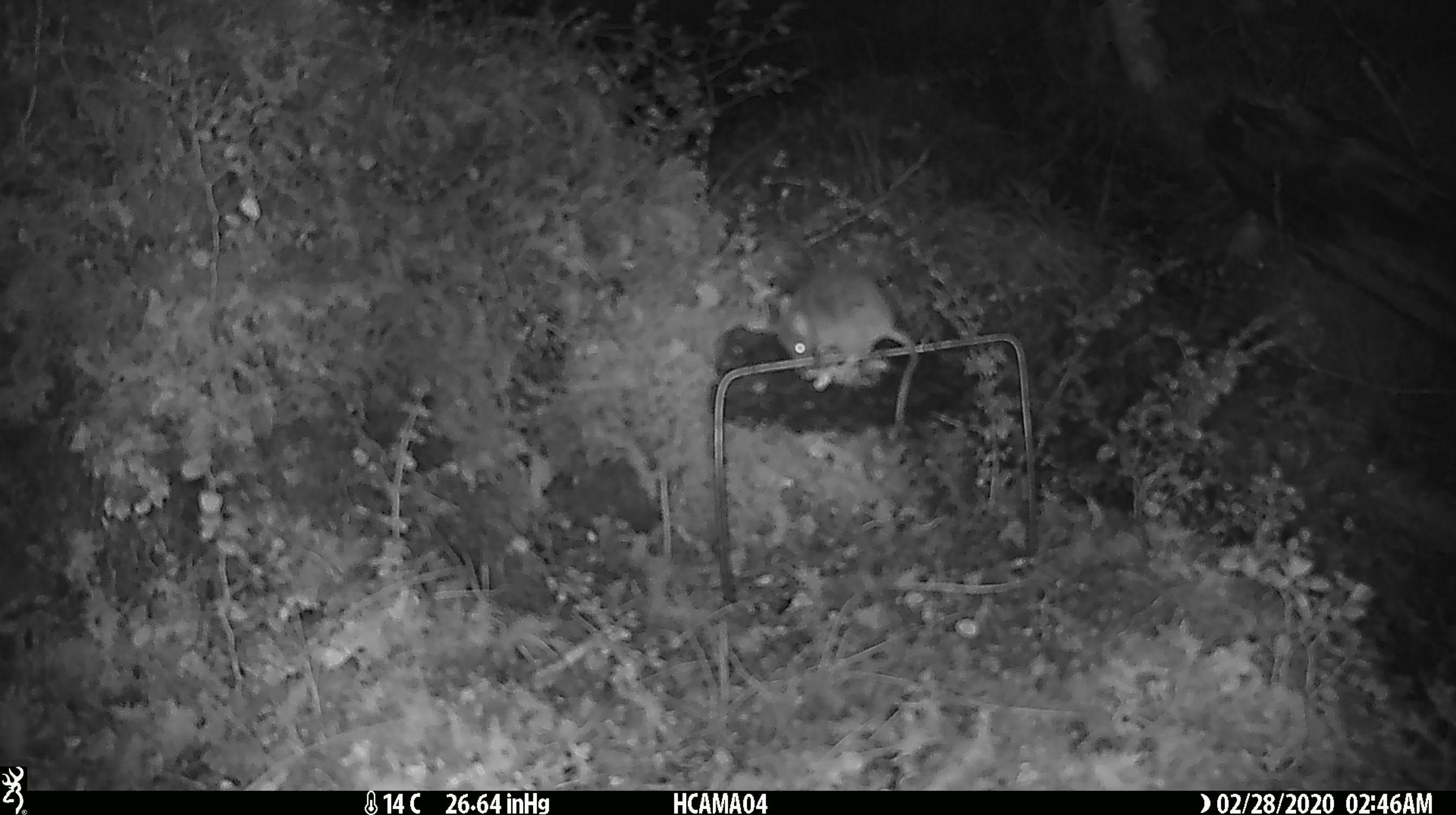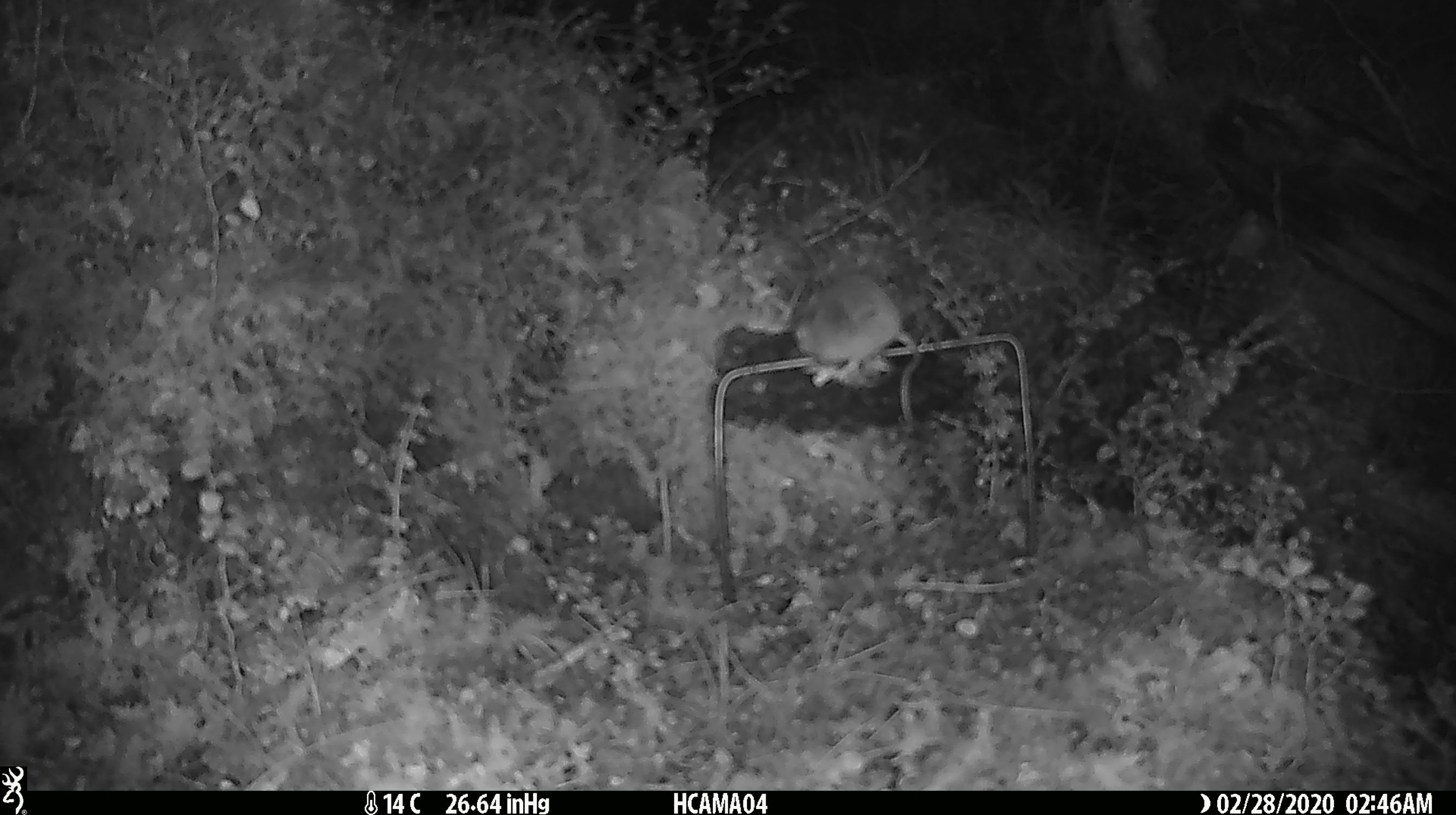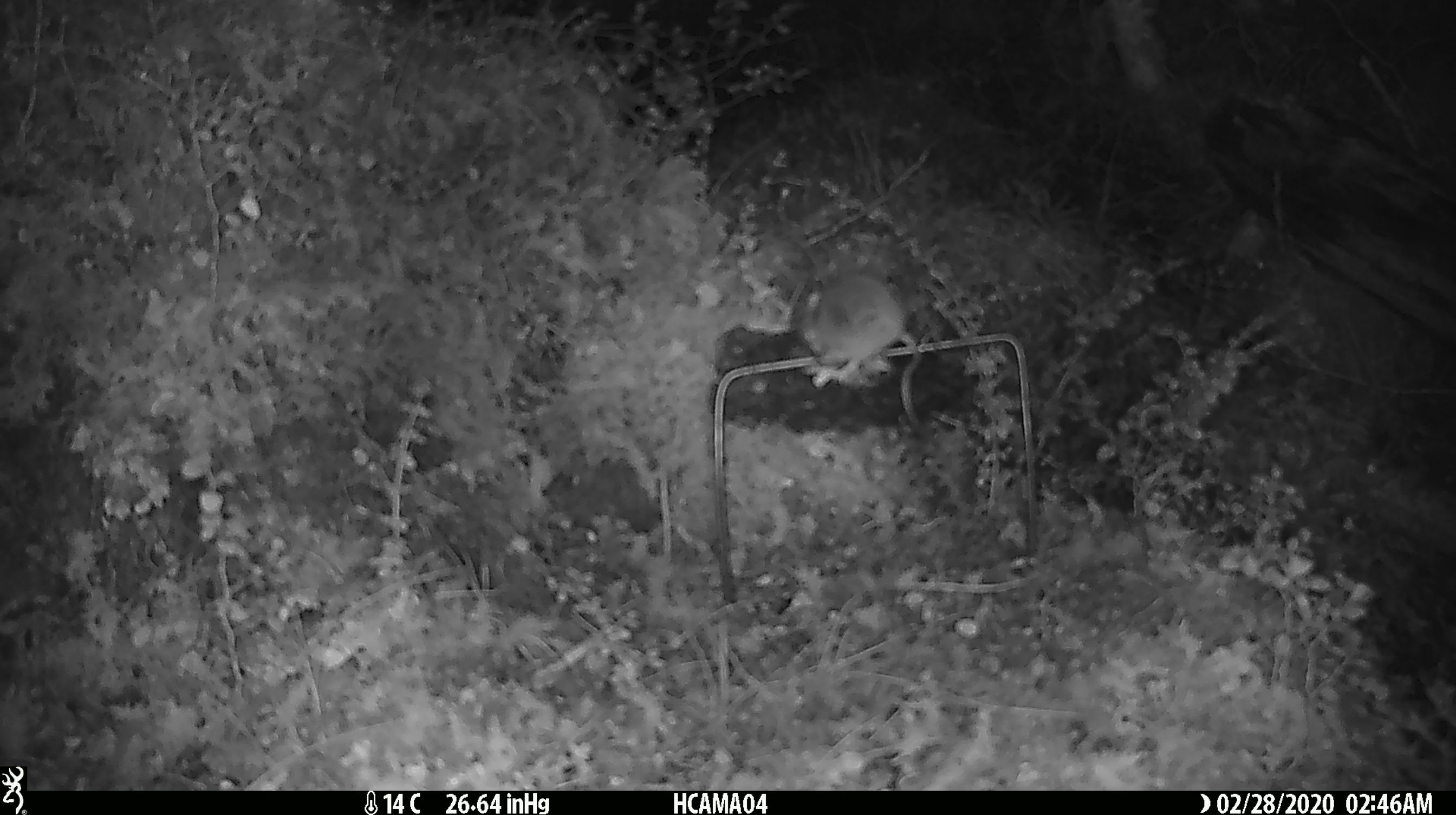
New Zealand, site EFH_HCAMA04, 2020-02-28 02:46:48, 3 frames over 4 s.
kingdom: Animalia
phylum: Chordata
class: Mammalia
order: Rodentia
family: Muridae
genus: Mus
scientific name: Mus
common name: mouse